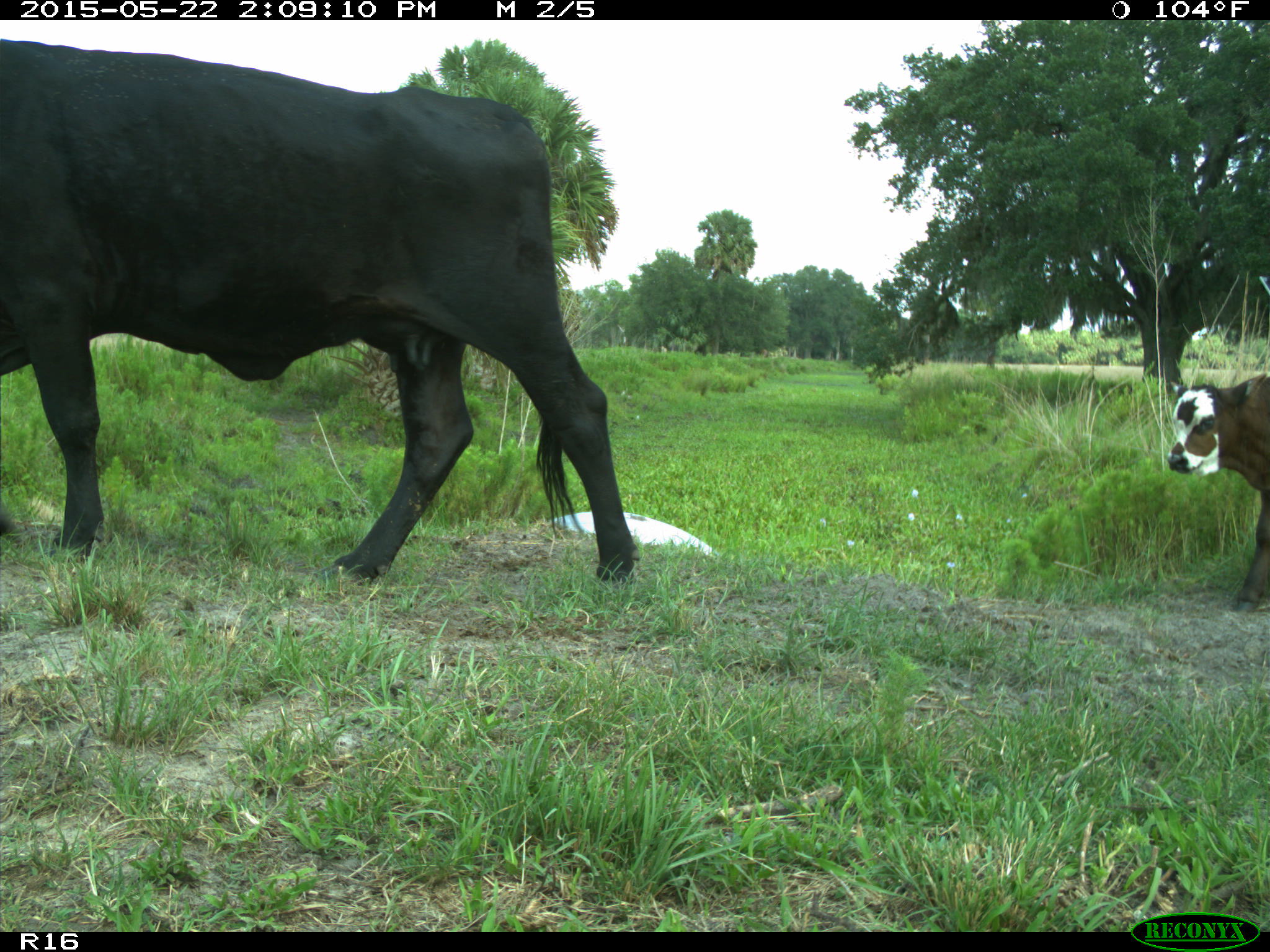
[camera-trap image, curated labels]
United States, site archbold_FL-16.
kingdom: Animalia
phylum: Chordata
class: Mammalia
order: Artiodactyla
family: Bovidae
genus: Bos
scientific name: Bos taurus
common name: domestic cow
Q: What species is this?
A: Bos taurus (domestic cow).